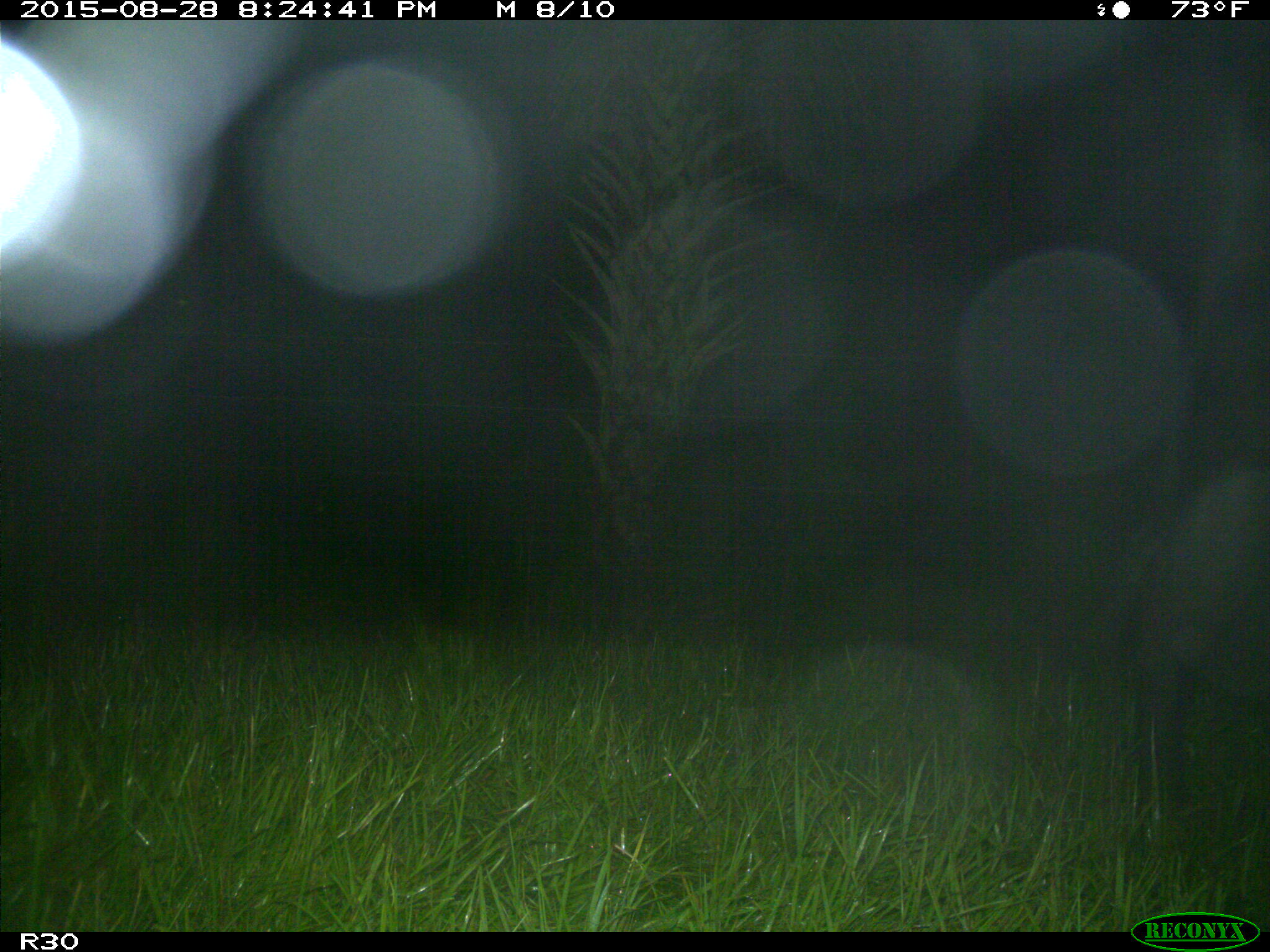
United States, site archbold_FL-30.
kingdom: Animalia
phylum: Chordata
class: Mammalia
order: Artiodactyla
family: Bovidae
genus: Bos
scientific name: Bos taurus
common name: domestic cow